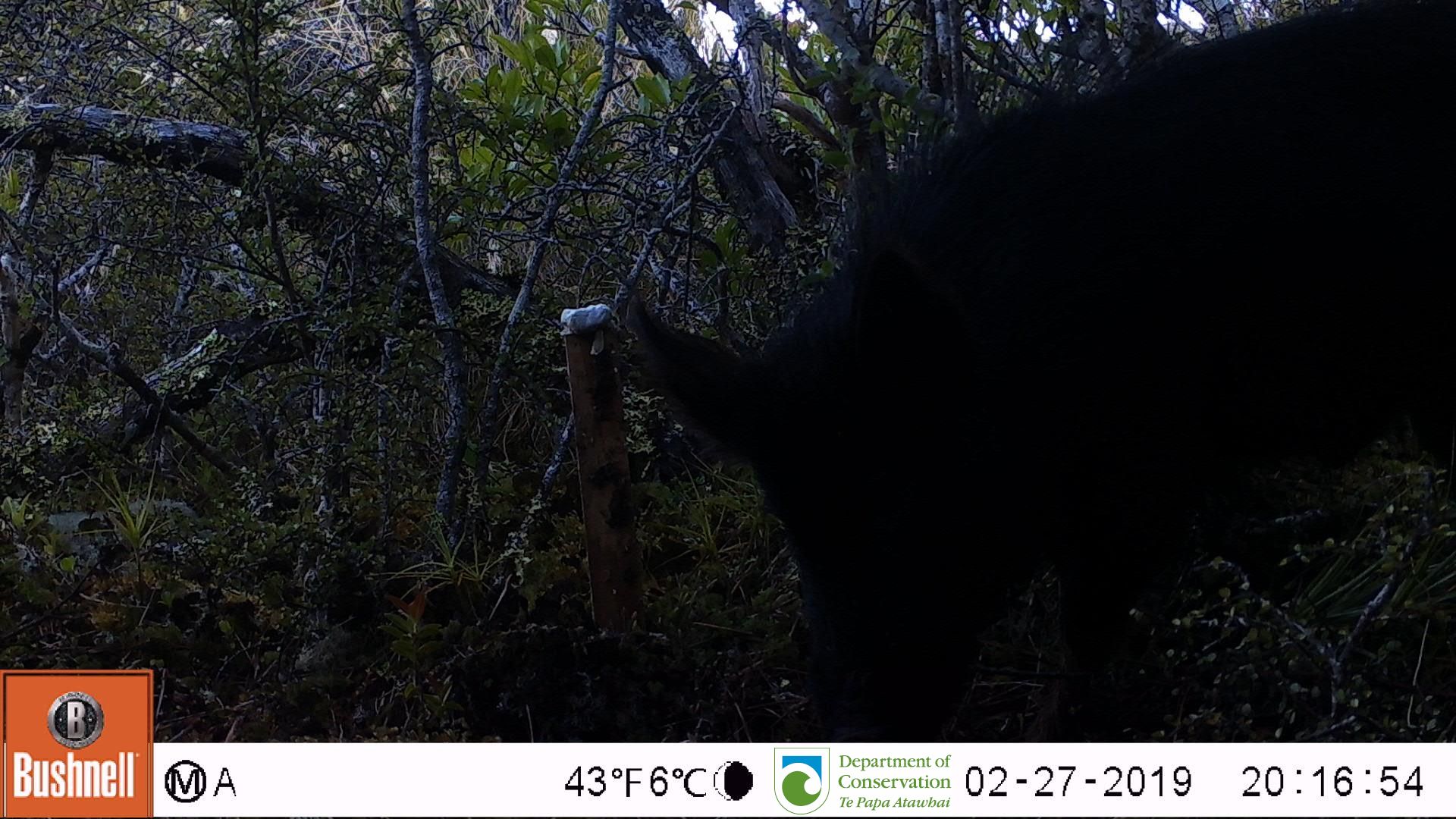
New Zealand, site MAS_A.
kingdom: Animalia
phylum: Chordata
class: Mammalia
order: Artiodactyla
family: Suidae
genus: Sus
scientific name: Sus scrofa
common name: pig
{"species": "pig (Sus scrofa)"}